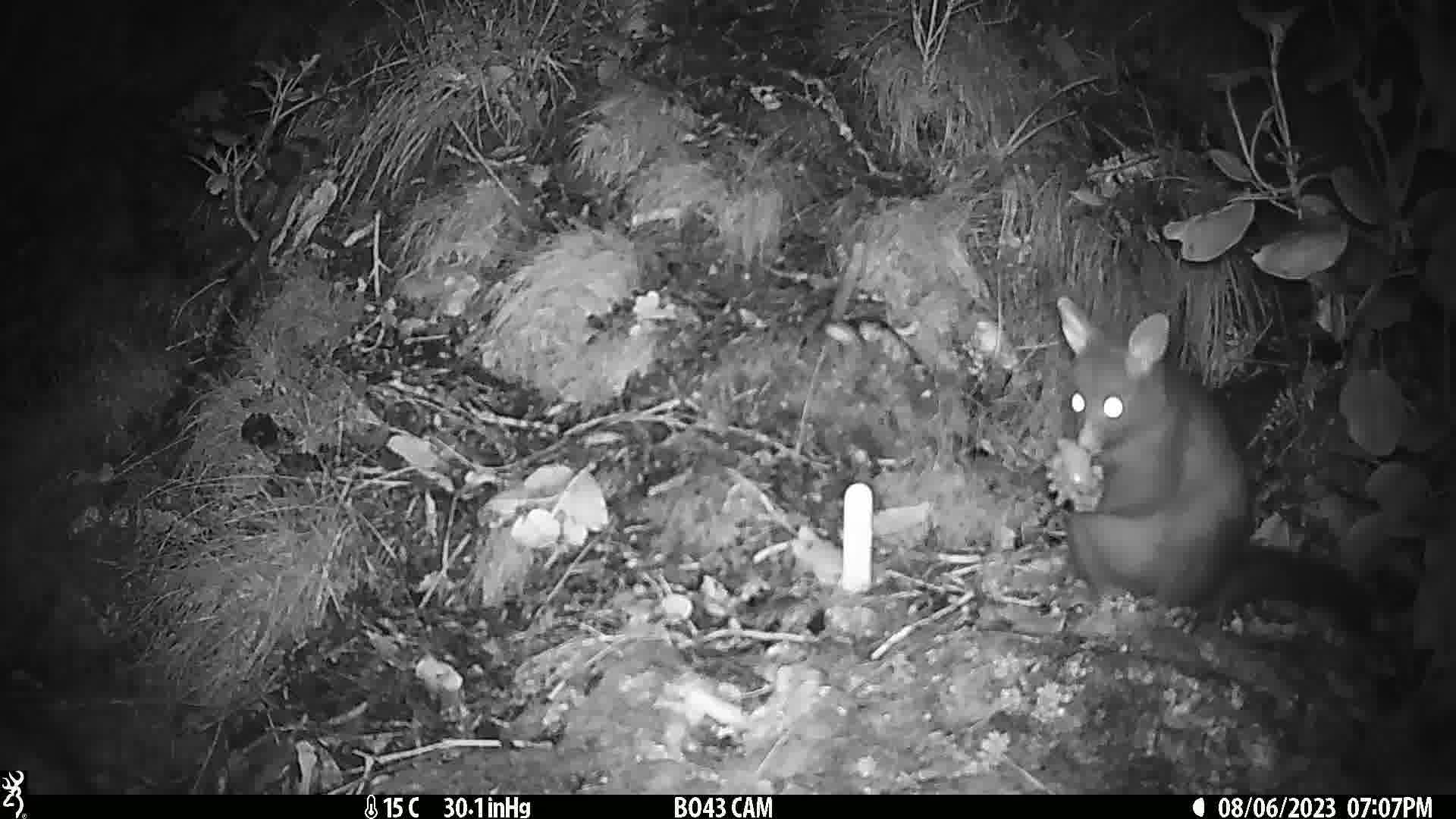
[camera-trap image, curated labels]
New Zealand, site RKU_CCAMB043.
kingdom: Animalia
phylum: Chordata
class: Mammalia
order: Diprotodontia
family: Phalangeridae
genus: Trichosurus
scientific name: Trichosurus vulpecula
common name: common brushtail possum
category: possum